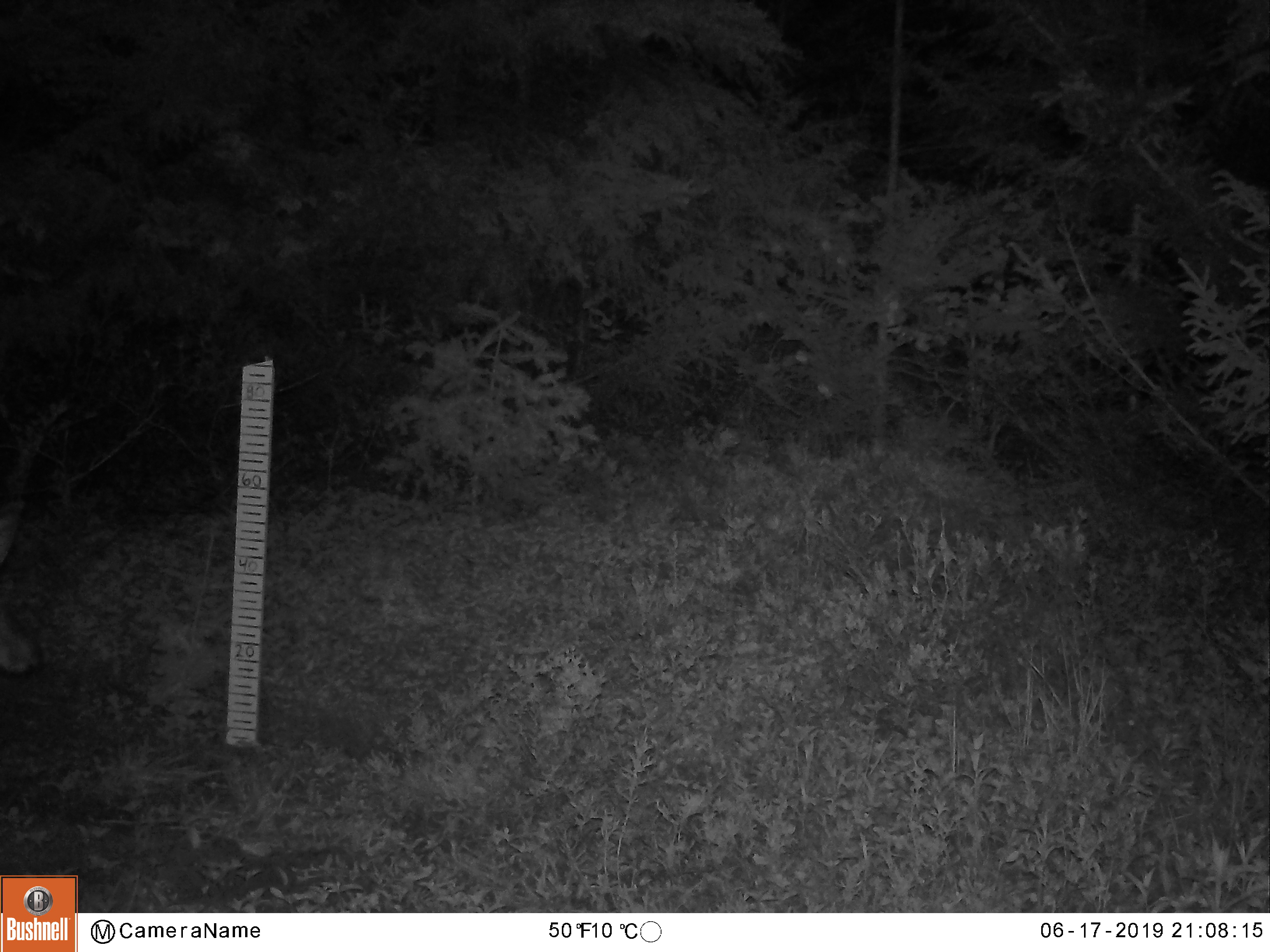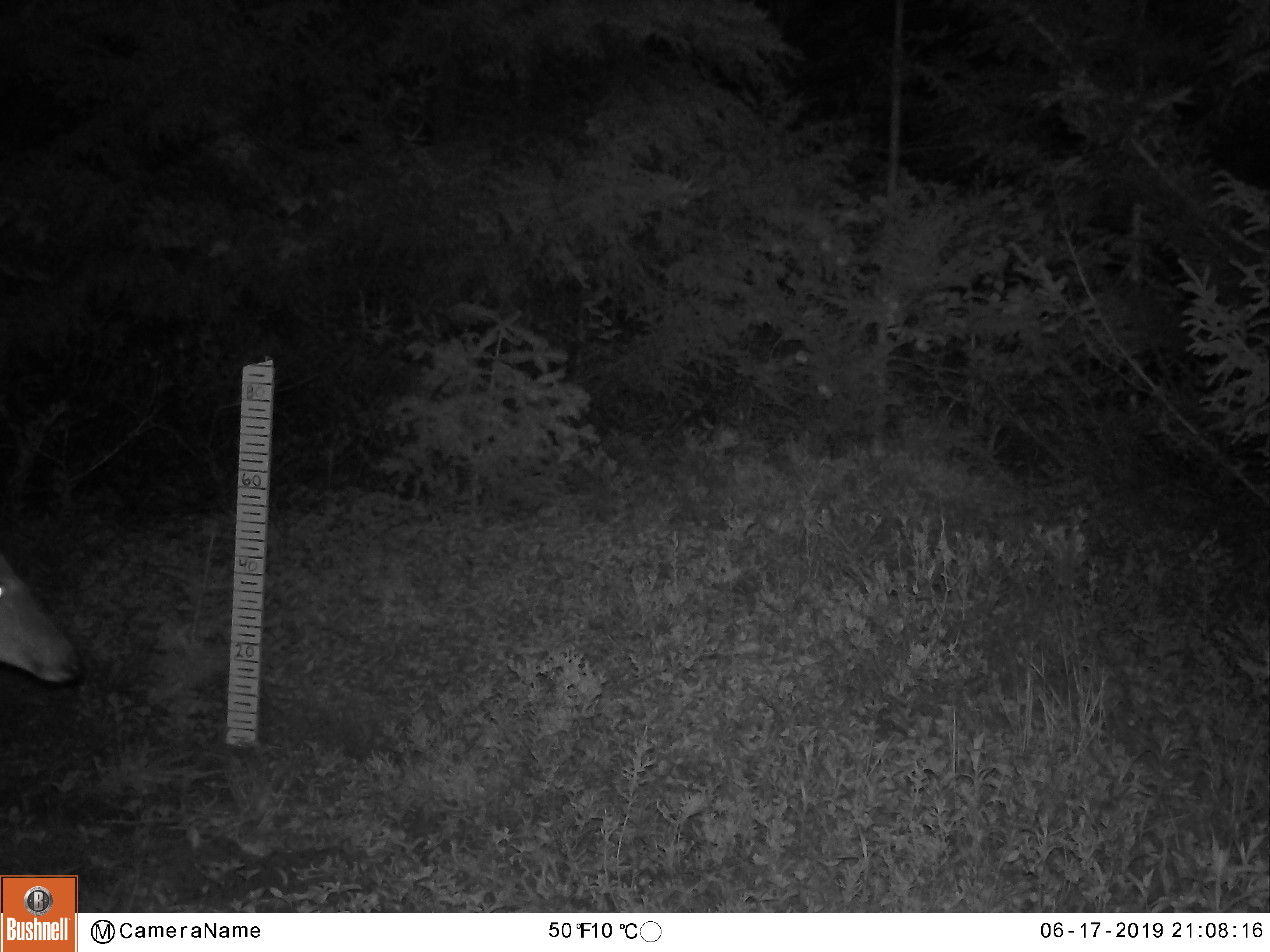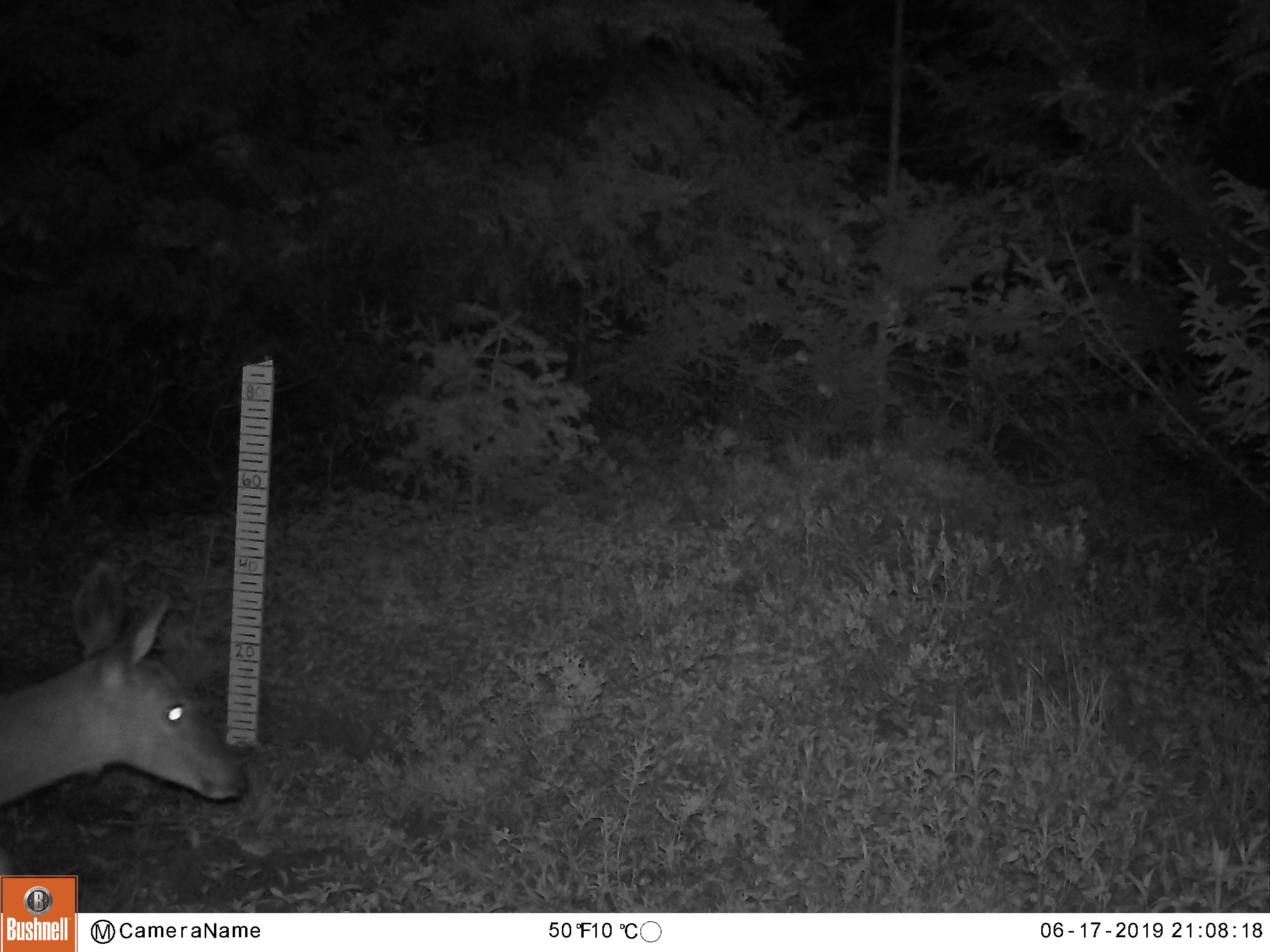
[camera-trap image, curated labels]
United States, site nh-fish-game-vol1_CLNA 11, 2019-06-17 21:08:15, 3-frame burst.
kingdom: Animalia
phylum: Chordata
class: Mammalia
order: Artiodactyla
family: Cervidae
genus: Odocoileus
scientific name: Odocoileus virginianus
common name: white-tailed deer